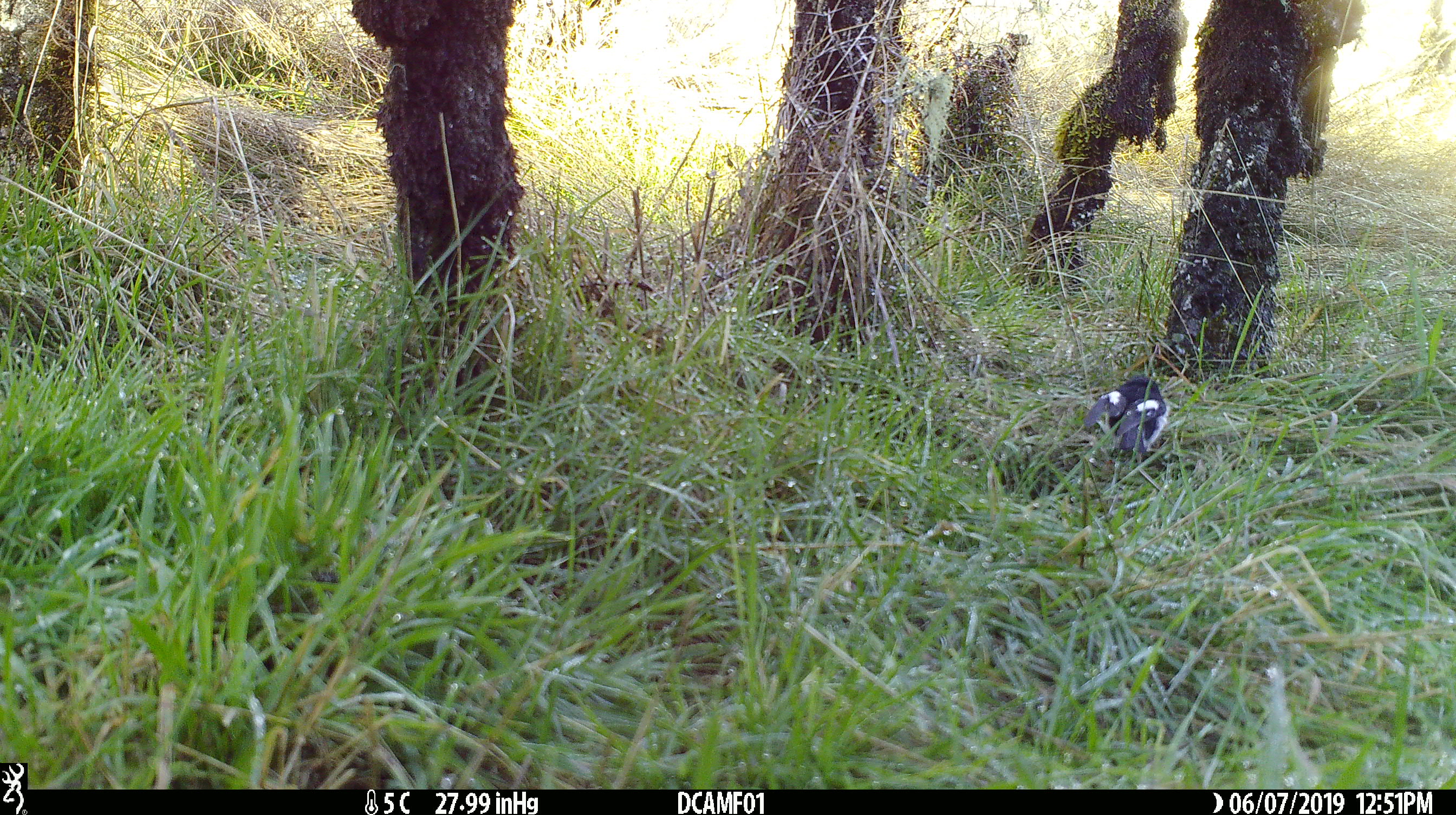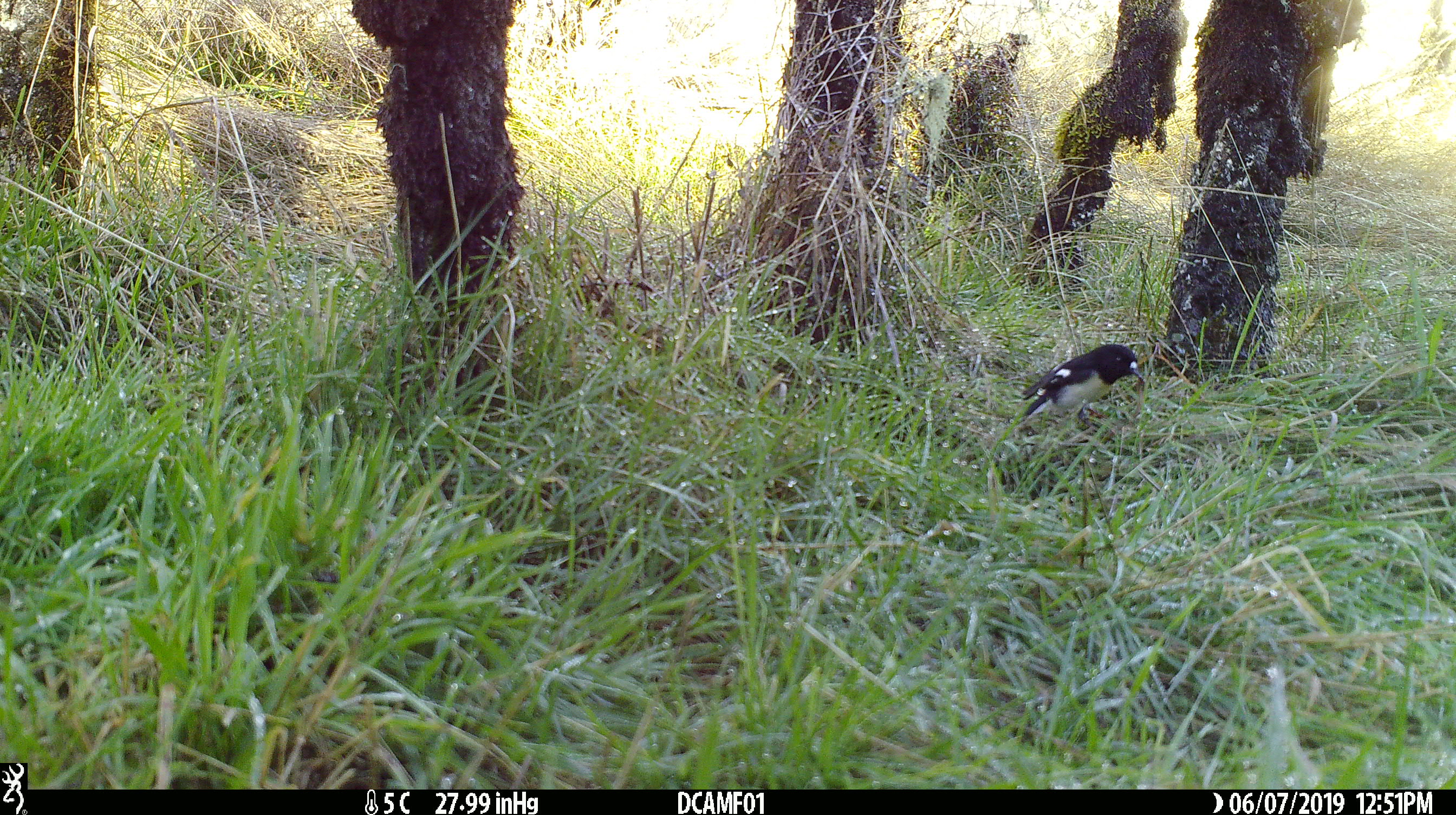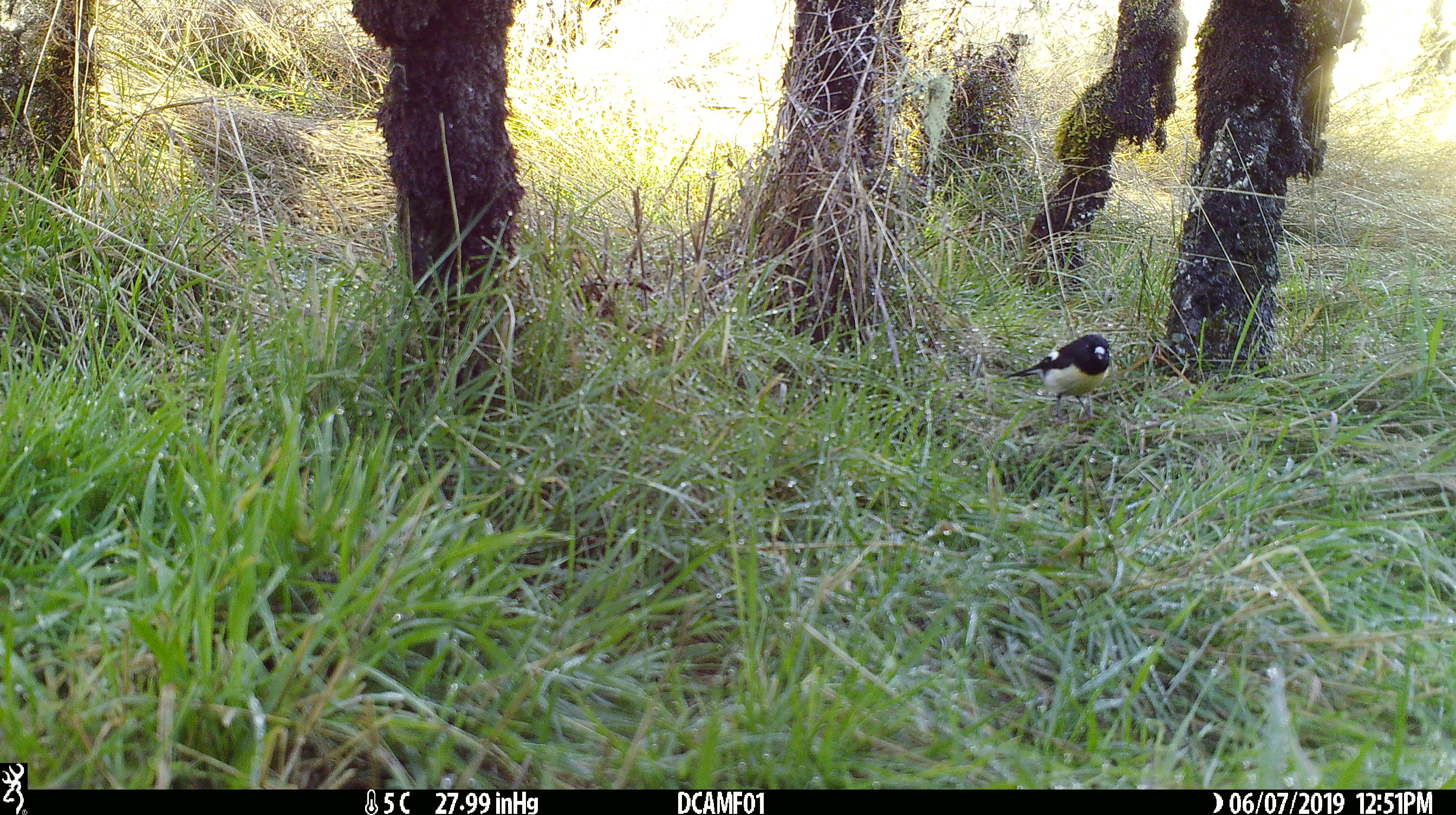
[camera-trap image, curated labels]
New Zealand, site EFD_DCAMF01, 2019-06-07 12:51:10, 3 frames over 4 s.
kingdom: Animalia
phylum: Chordata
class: Aves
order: Passeriformes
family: Petroicidae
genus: Petroica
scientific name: Petroica macrocephala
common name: tomtit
Tomtit (Petroica macrocephala).